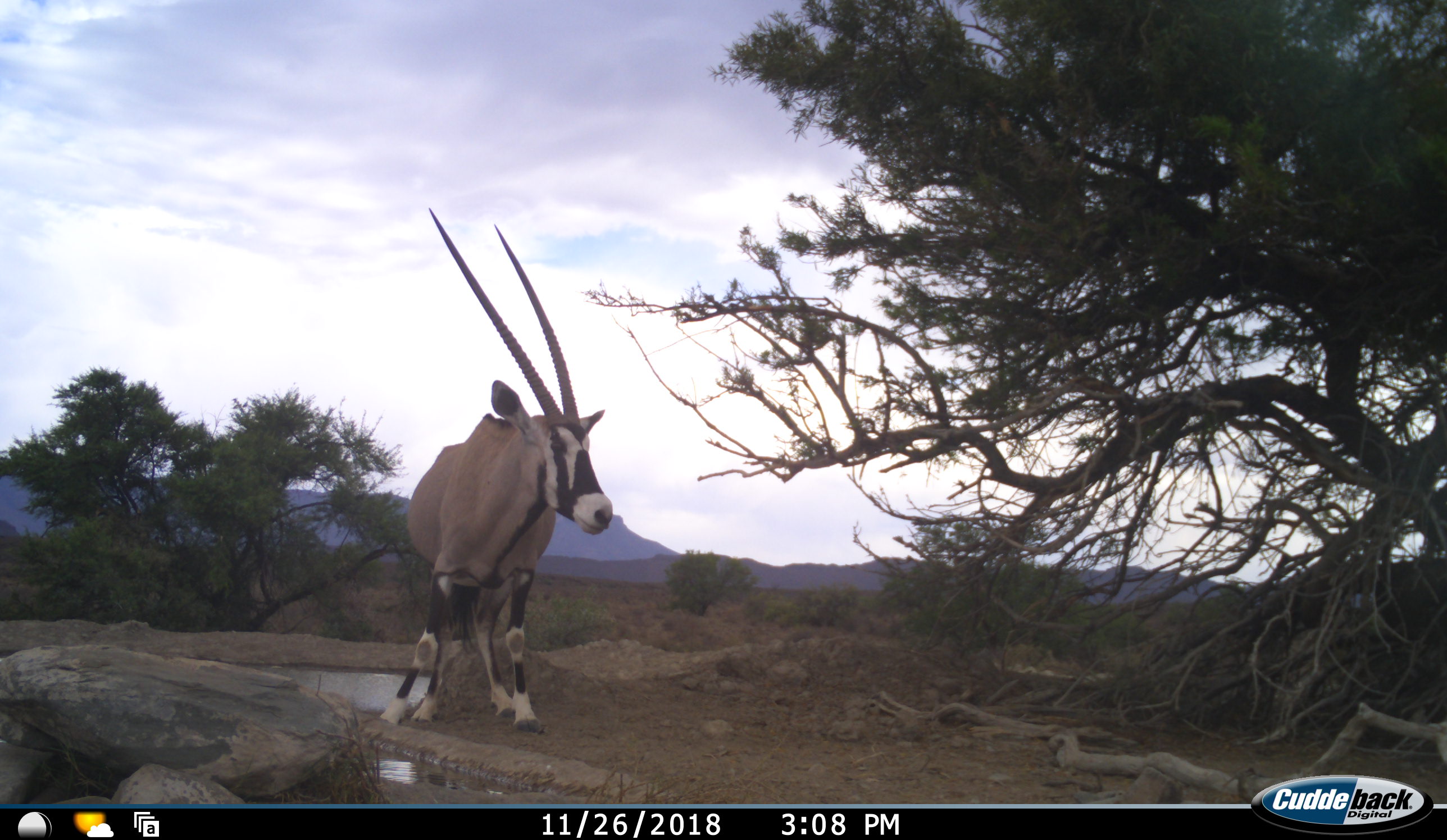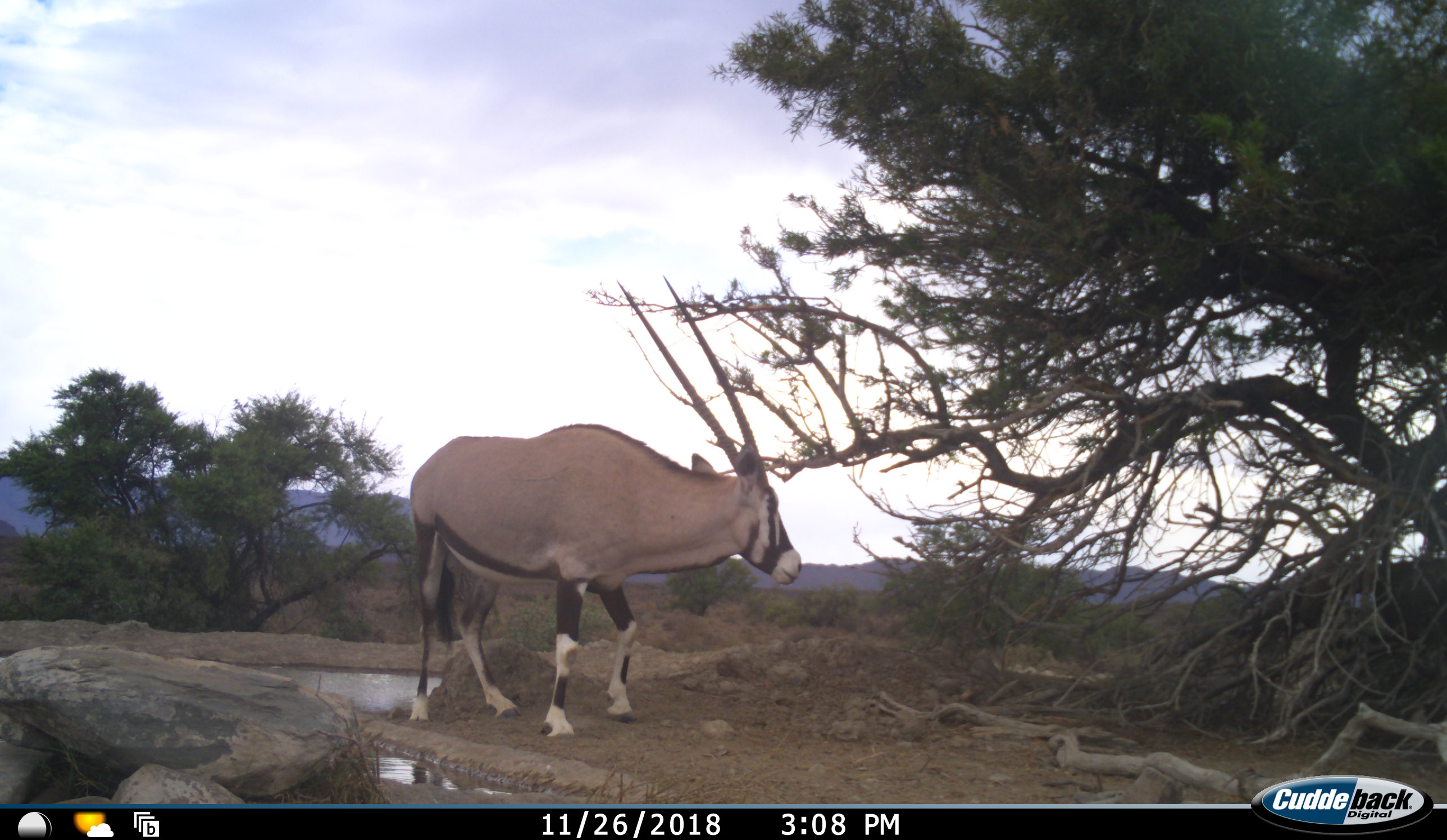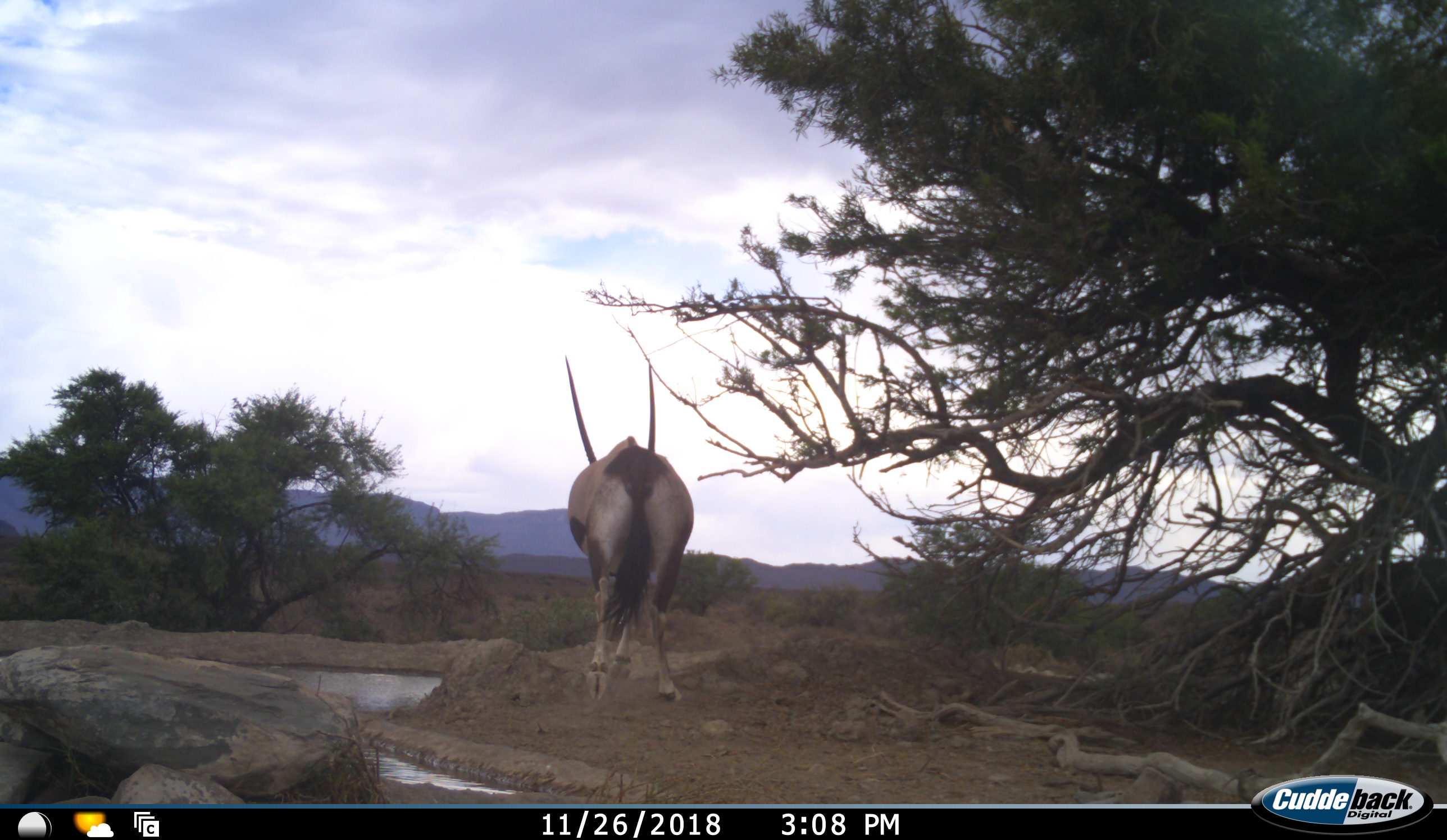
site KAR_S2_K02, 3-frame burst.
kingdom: Animalia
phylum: Chordata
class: Mammalia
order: Artiodactyla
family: Bovidae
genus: Oryx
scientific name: Oryx gazella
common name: gemsbok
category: oryx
Oryx (gemsbok) (Oryx gazella), count 1. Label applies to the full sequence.